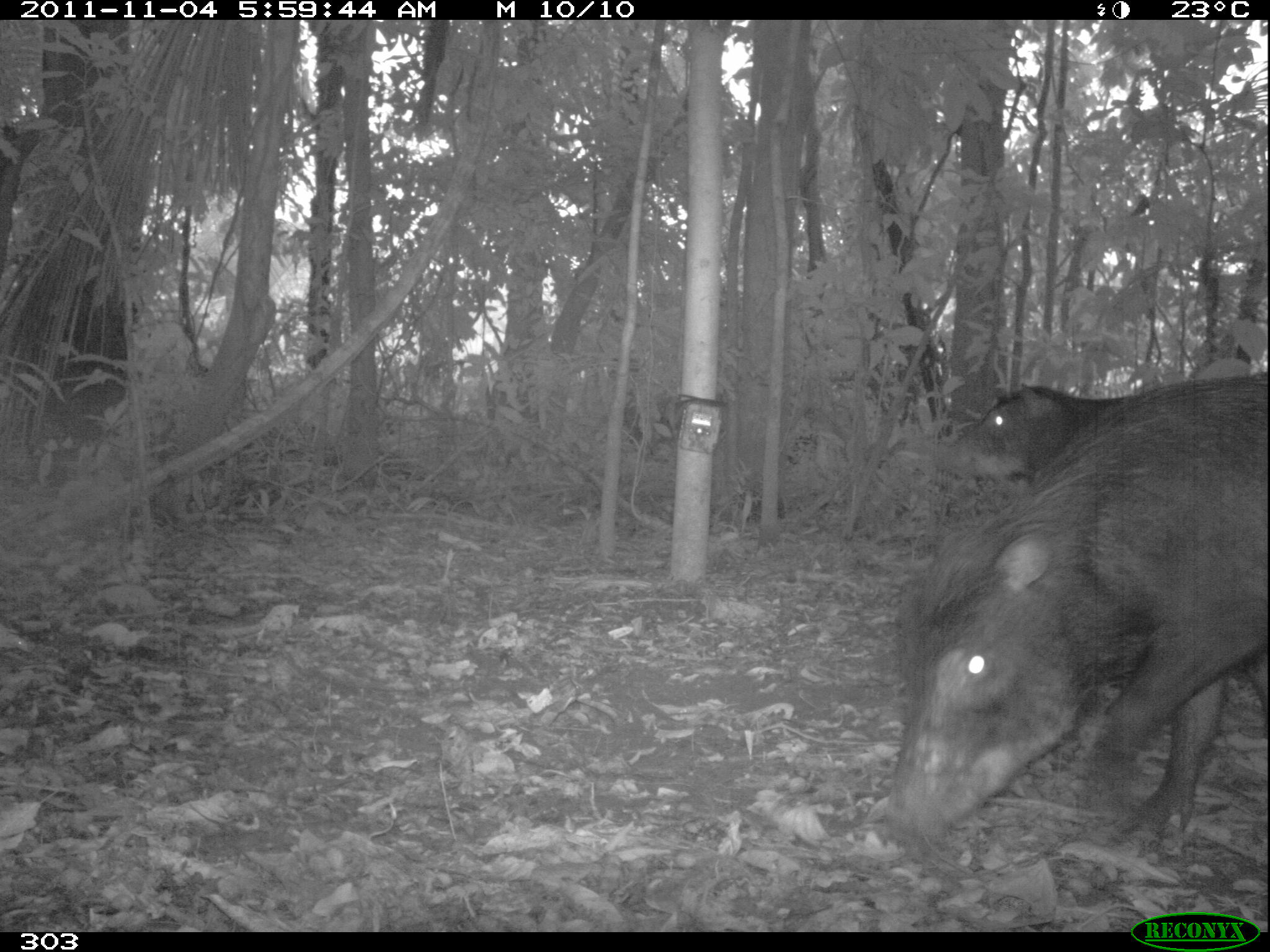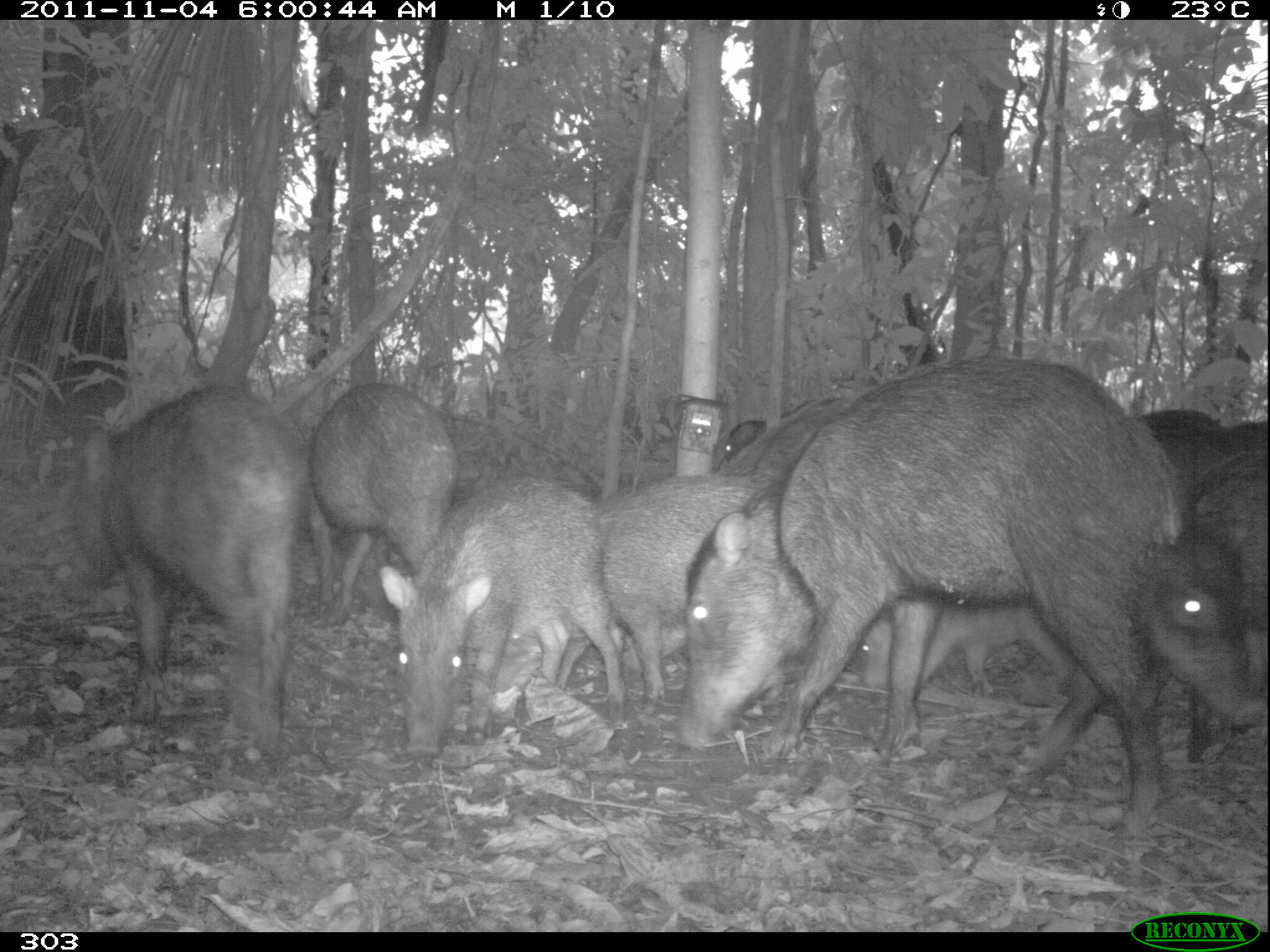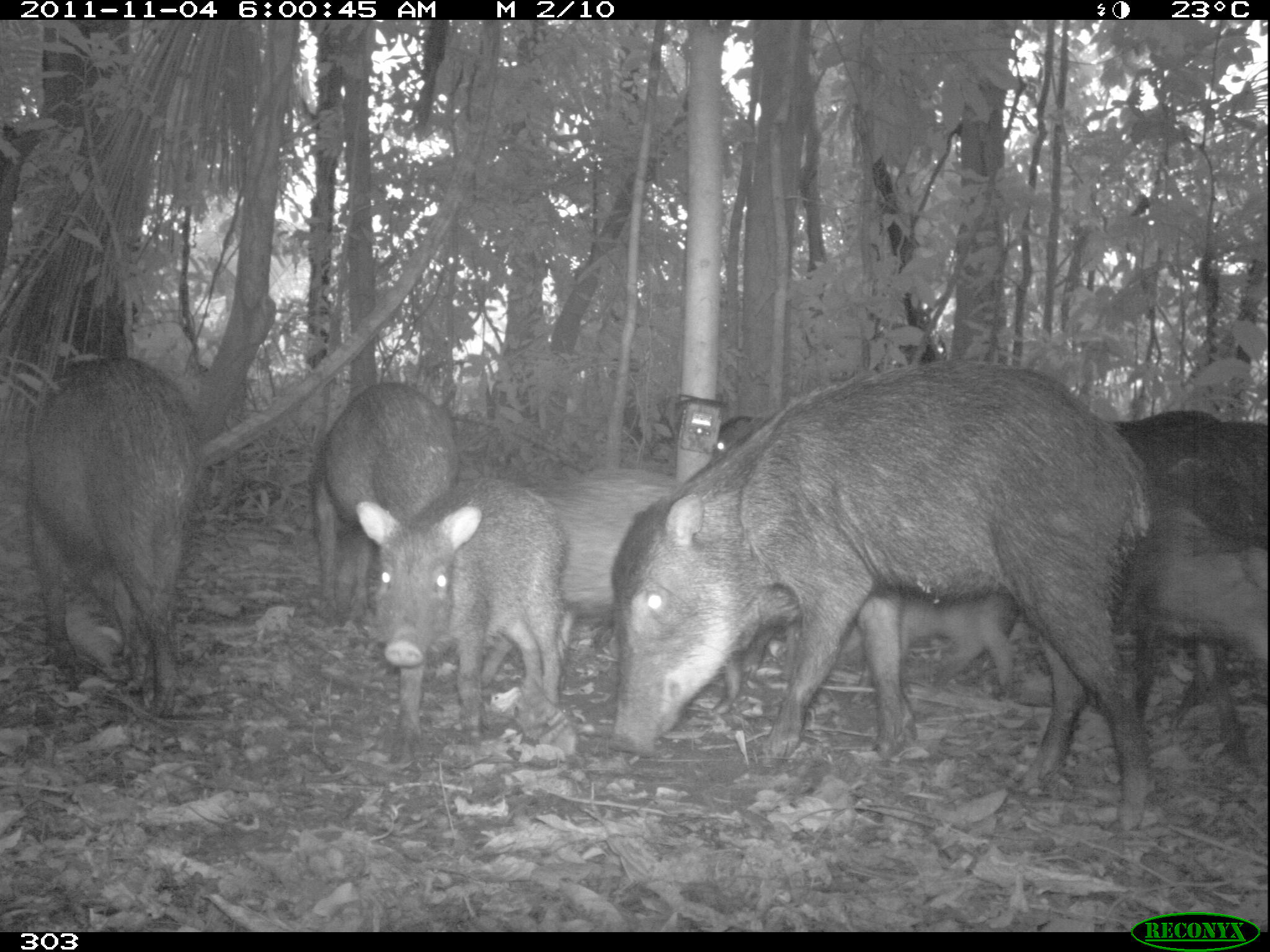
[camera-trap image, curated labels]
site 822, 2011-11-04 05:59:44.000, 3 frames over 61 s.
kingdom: Animalia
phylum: Chordata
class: Mammalia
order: Artiodactyla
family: Tayassuidae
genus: Tayassu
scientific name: Tayassu pecari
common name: white-lipped peccary